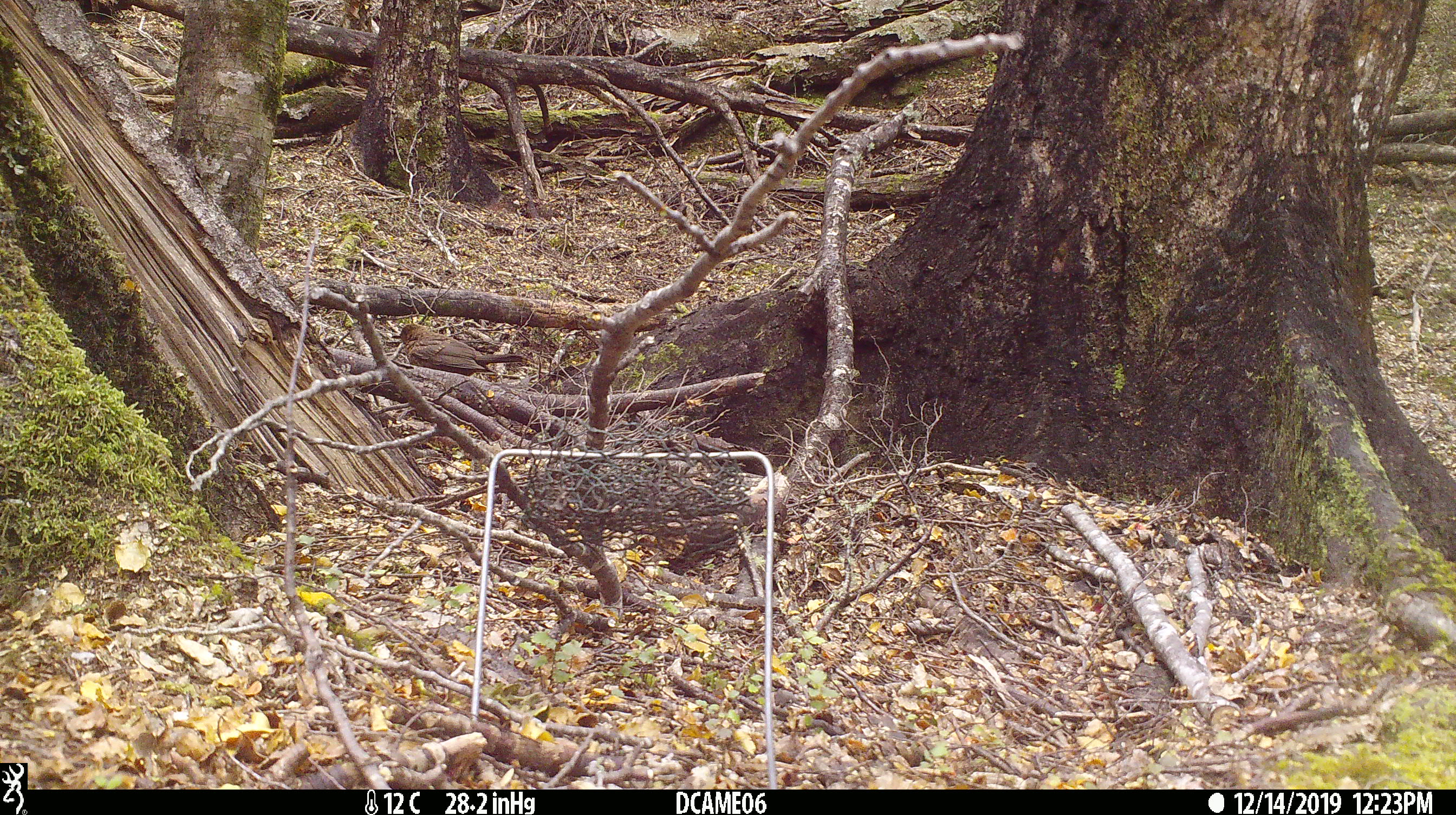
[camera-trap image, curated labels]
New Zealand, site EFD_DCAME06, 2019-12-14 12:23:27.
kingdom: Animalia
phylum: Chordata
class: Aves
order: Passeriformes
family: Turdidae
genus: Turdus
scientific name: Turdus merula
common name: eurasian blackbird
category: blackbird